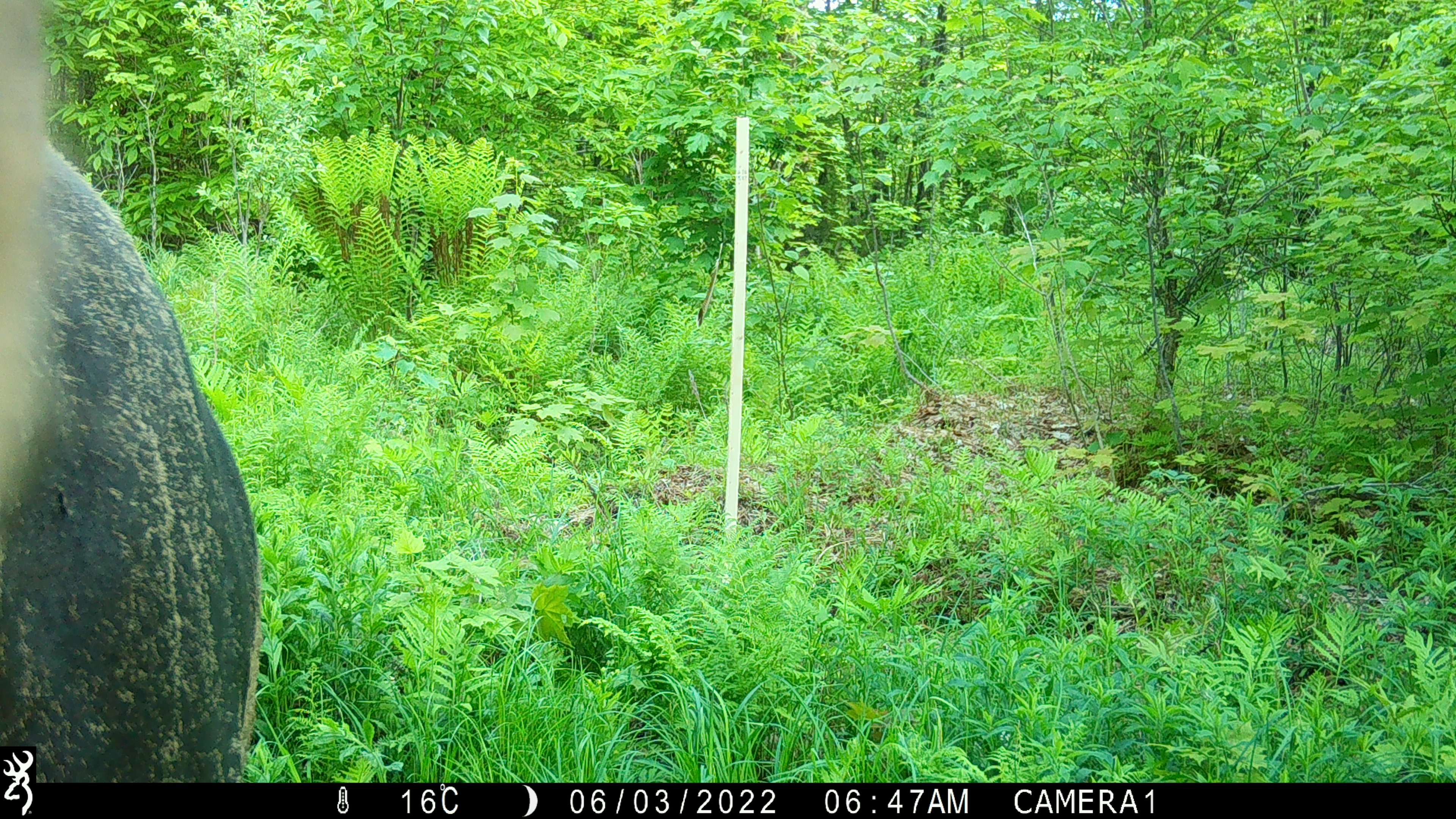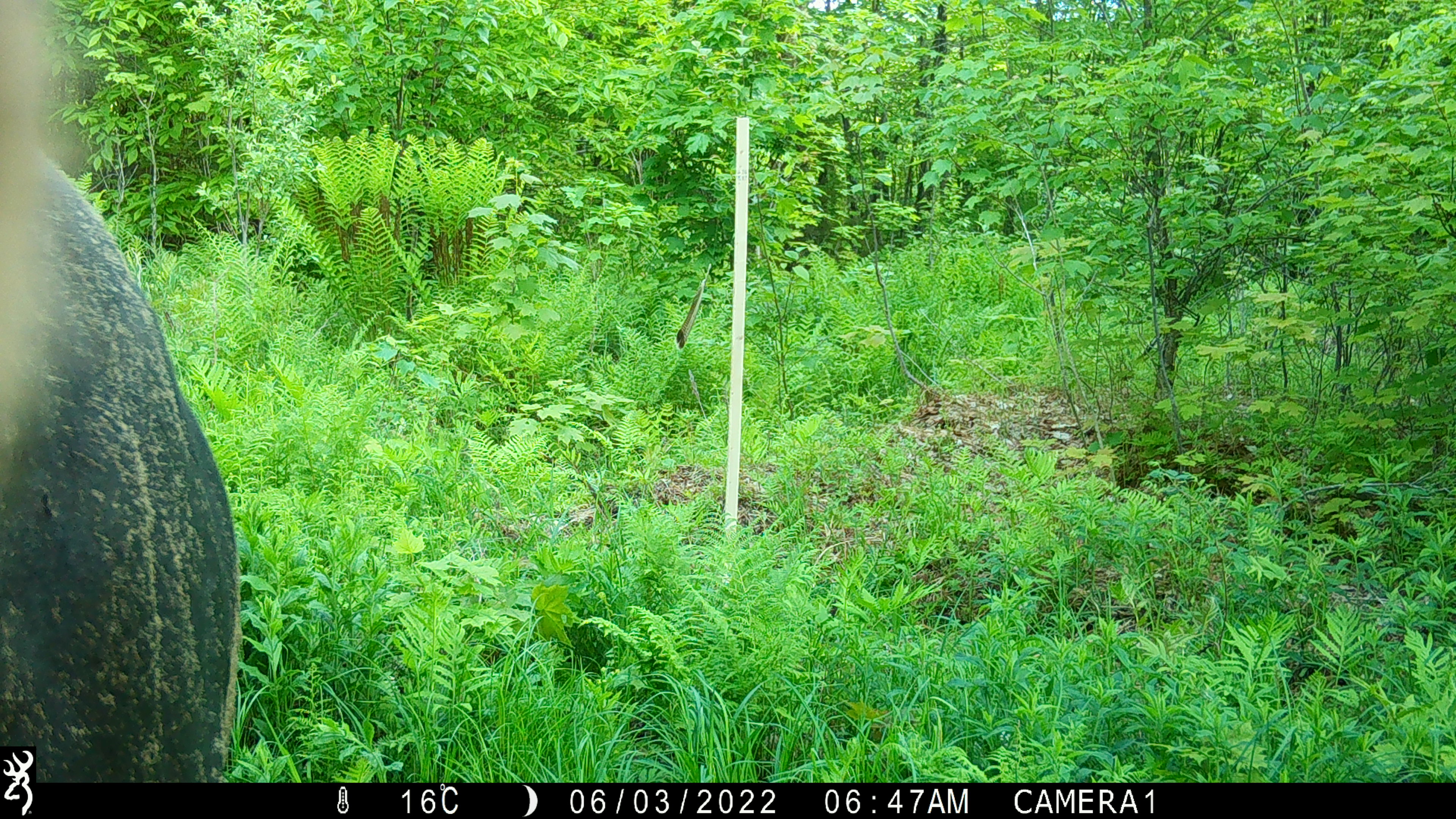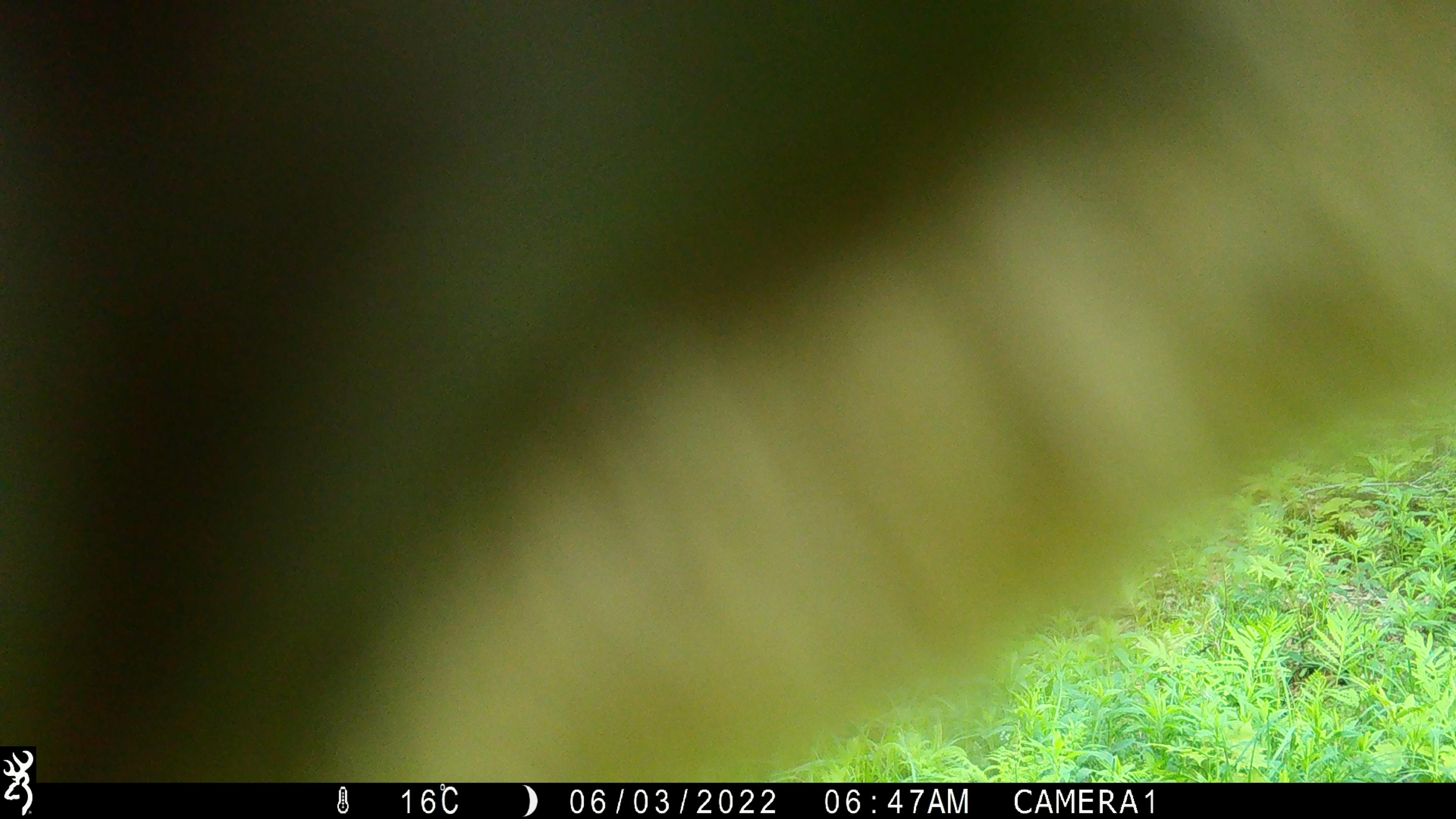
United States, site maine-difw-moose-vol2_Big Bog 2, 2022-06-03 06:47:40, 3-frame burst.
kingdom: Animalia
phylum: Chordata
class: Mammalia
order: Artiodactyla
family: Cervidae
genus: Alces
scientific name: Alces alces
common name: moose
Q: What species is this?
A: Moose (Alces alces).